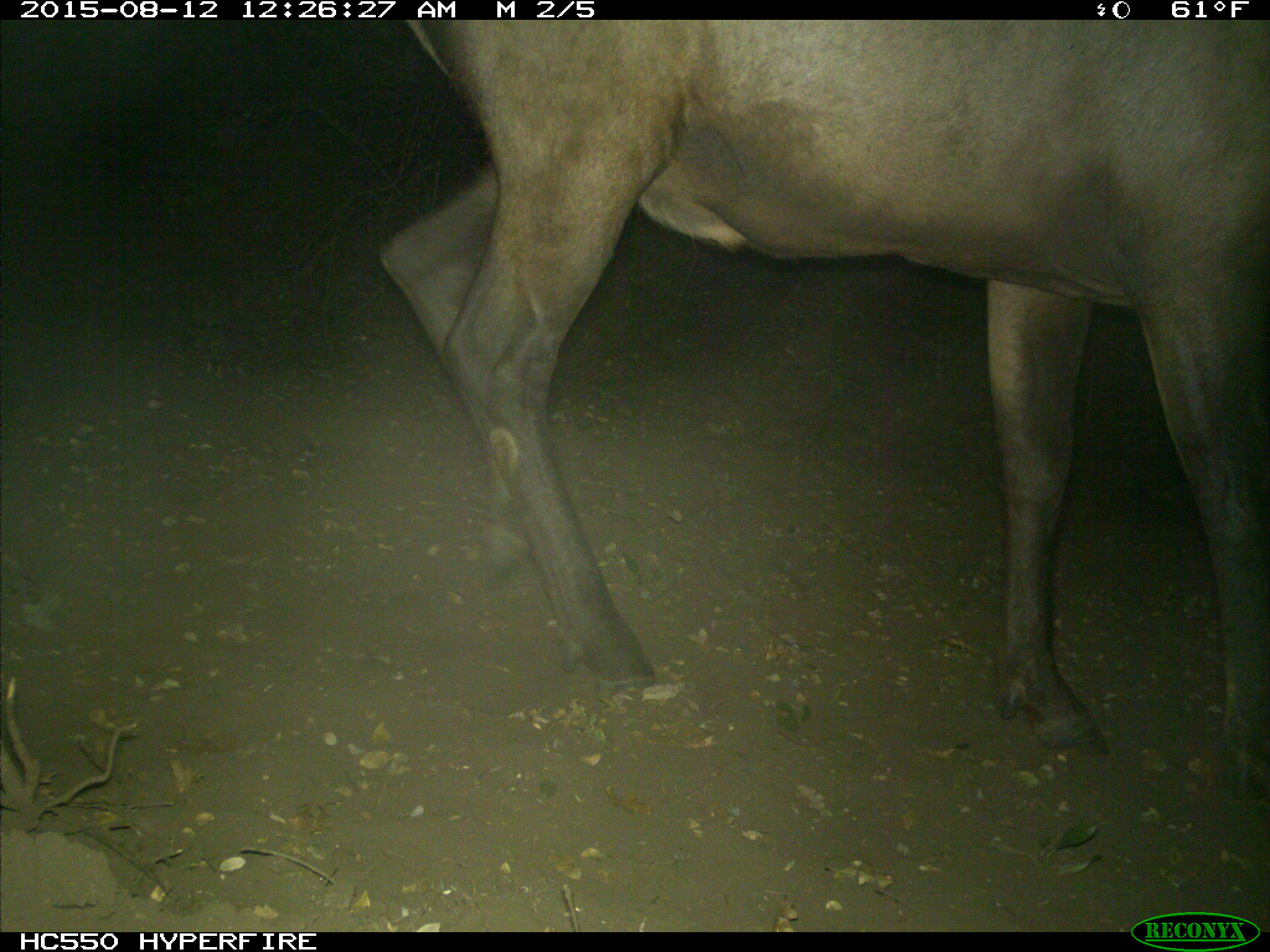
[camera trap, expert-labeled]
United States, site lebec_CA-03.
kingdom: Animalia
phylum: Chordata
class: Mammalia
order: Artiodactyla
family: Cervidae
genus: Cervus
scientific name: Cervus canadensis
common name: elk